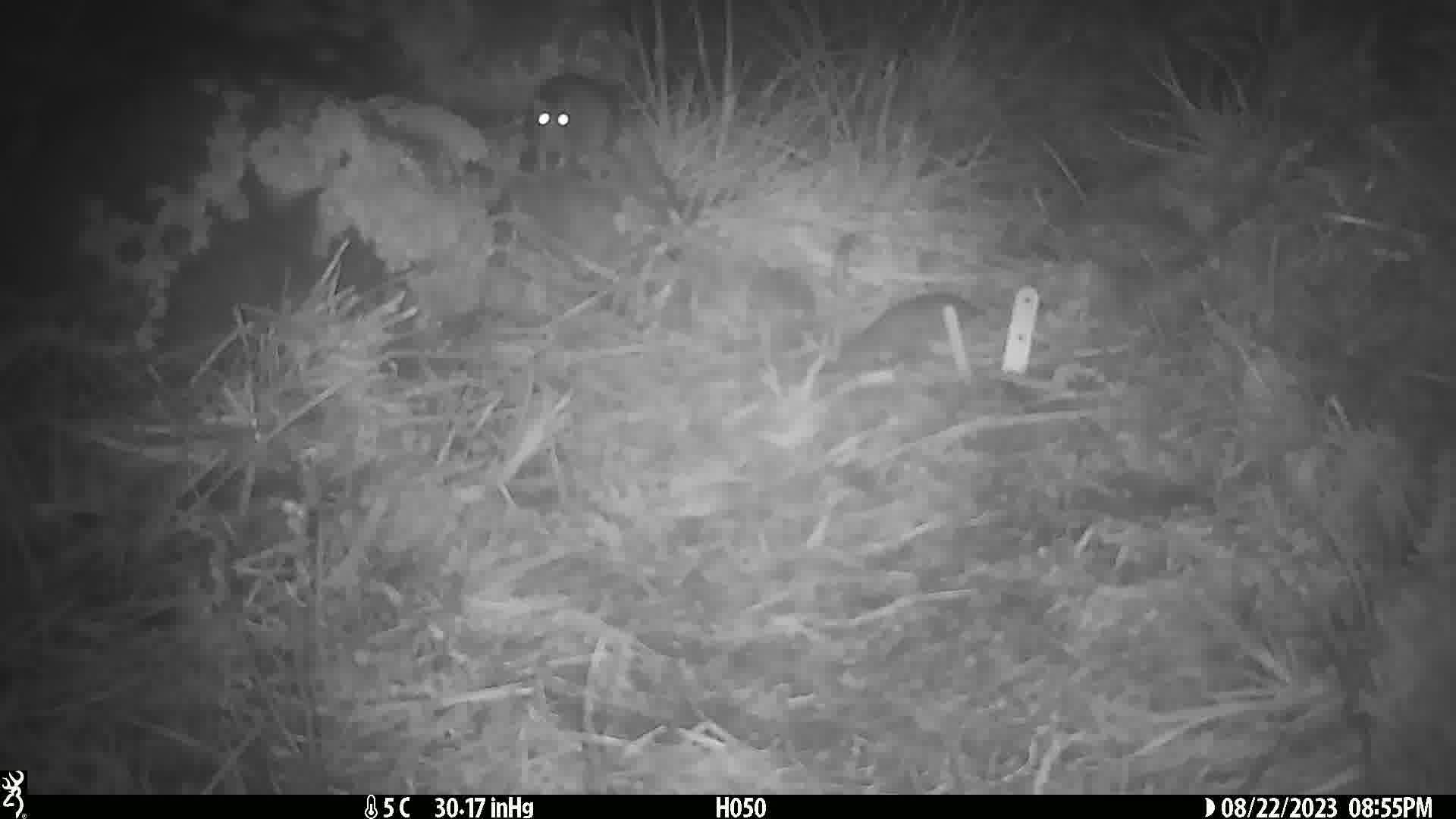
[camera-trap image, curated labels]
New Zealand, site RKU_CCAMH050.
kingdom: Animalia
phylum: Chordata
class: Mammalia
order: Rodentia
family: Muridae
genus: Rattus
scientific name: Rattus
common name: rat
Rat (Rattus).